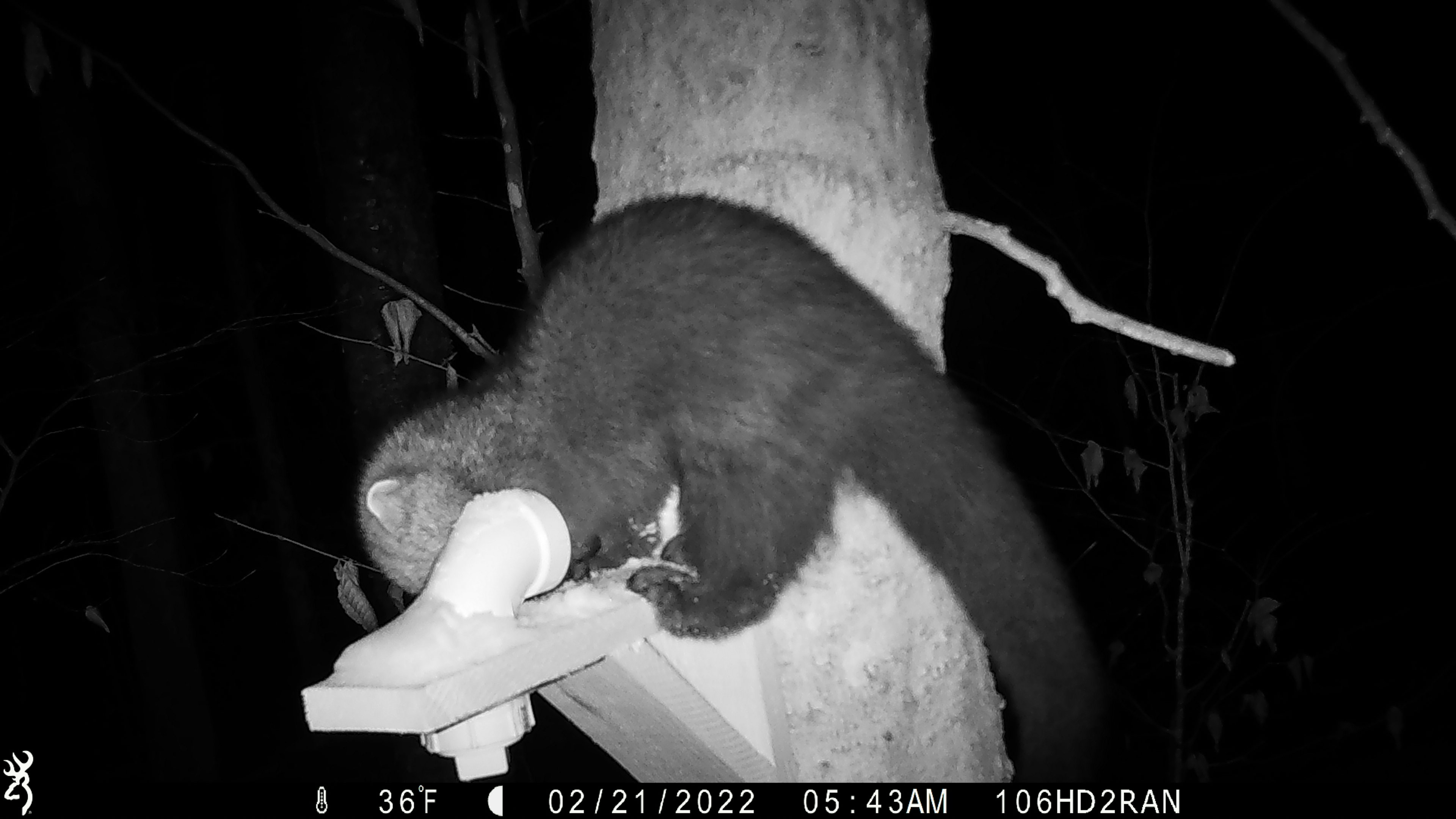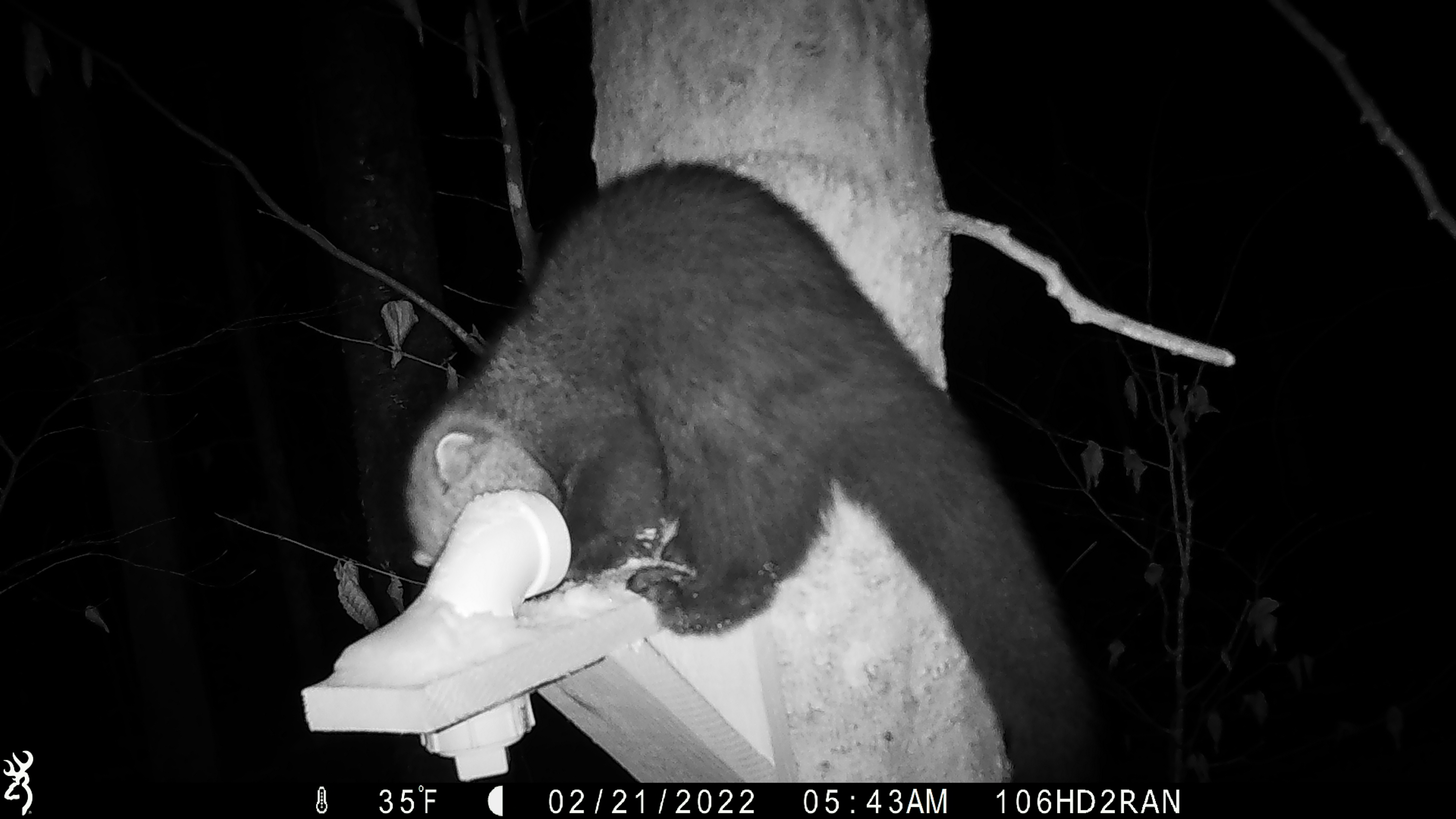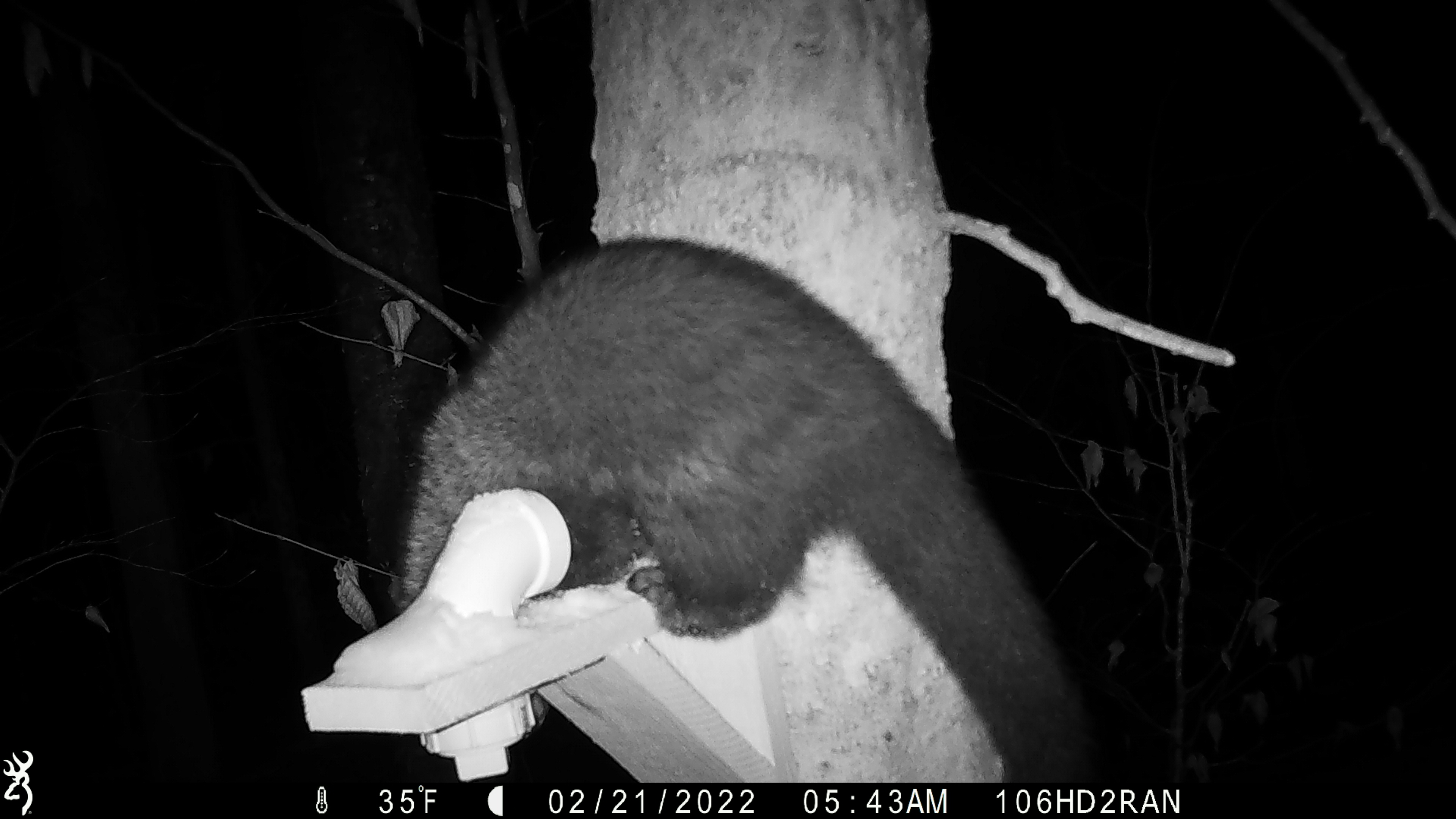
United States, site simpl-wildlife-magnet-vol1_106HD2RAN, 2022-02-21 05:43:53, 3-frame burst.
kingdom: Animalia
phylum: Chordata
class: Mammalia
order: Carnivora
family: Mustelidae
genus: Pekania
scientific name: Pekania pennanti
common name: fisher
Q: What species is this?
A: Fisher (Pekania pennanti).